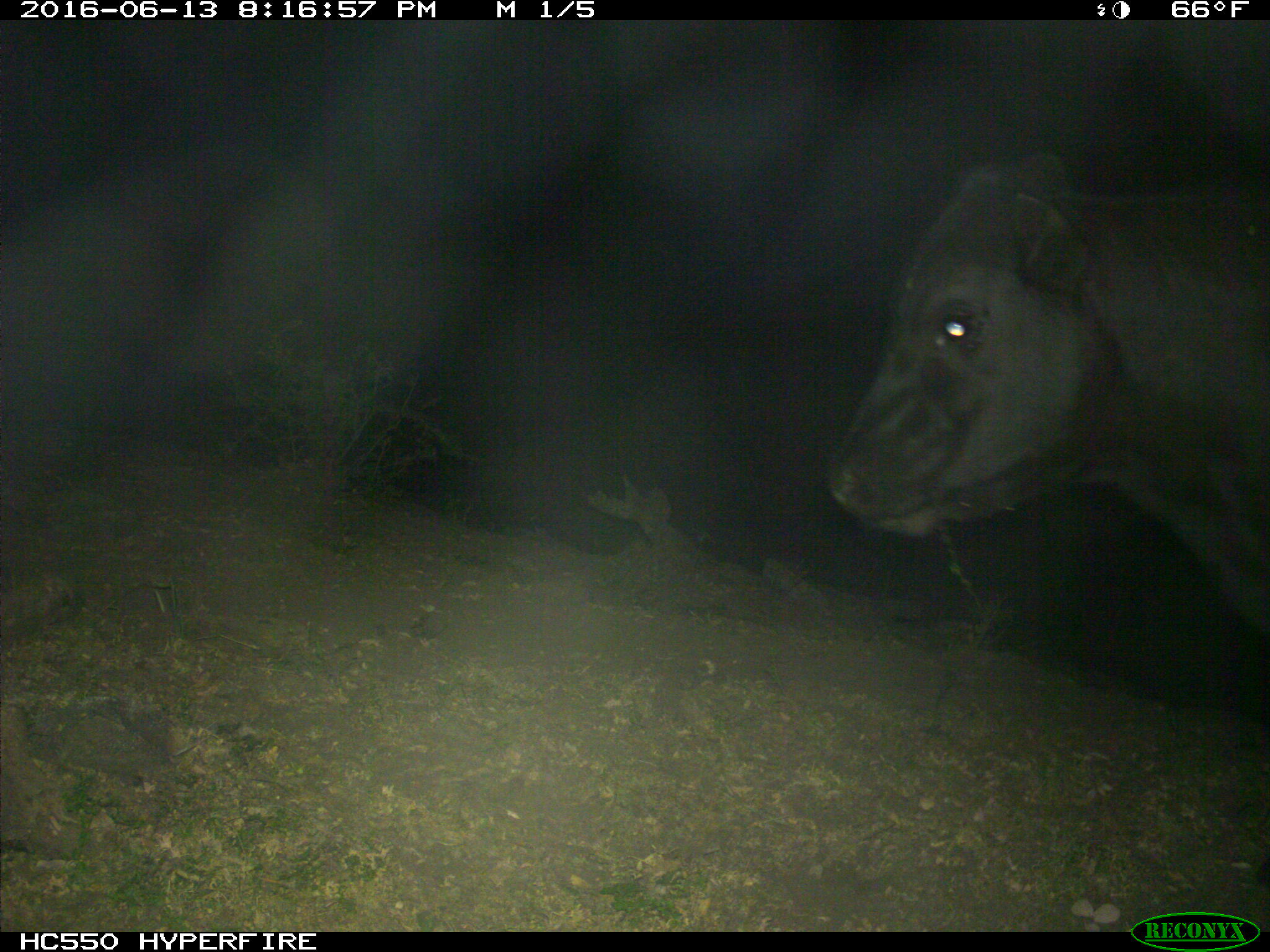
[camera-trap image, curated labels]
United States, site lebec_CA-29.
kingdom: Animalia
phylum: Chordata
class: Mammalia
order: Artiodactyla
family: Bovidae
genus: Bos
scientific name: Bos taurus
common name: domestic cow